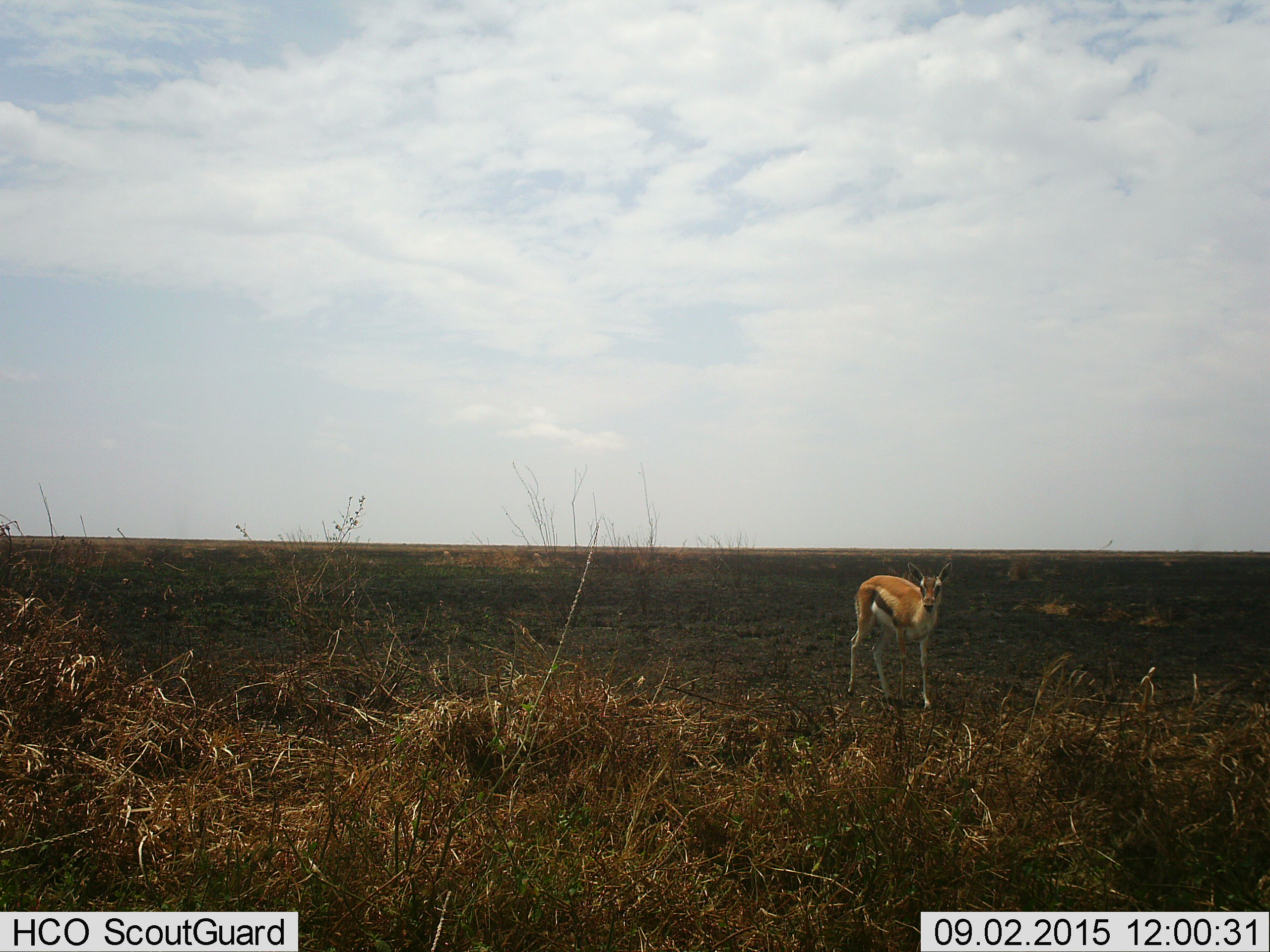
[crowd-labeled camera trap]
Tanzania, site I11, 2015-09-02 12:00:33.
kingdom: Animalia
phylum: Chordata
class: Mammalia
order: Artiodactyla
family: Bovidae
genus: Eudorcas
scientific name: Eudorcas thomsonii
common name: thomson's gazelle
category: gazellethomsons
Gazellethomsons (thomson's gazelle) (Eudorcas thomsonii), count 1. Behavior (volunteer vote fractions): standing 88%, resting 0%, moving 12%, interacting 0%. Young present (vote fraction): 0%. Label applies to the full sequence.